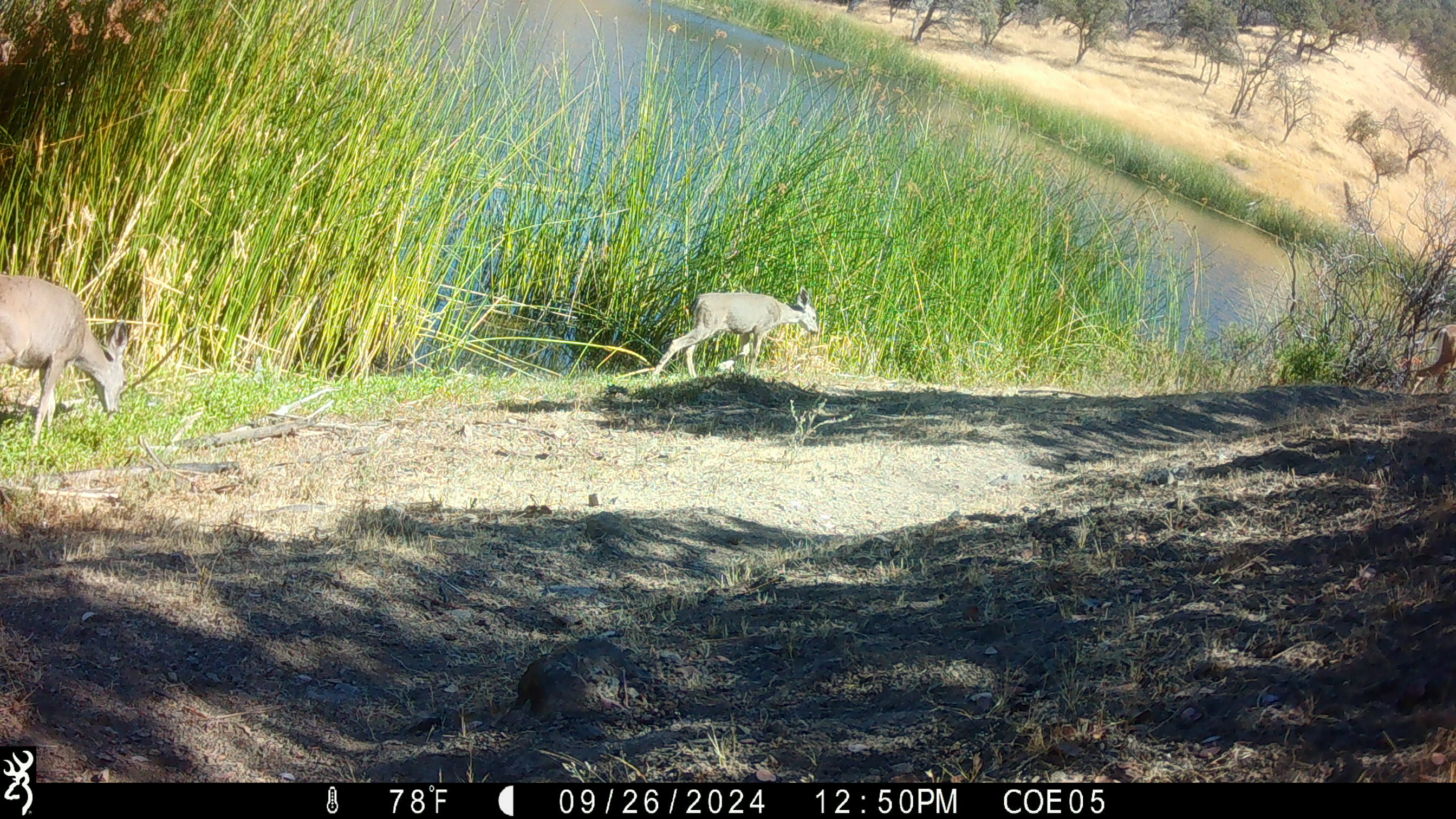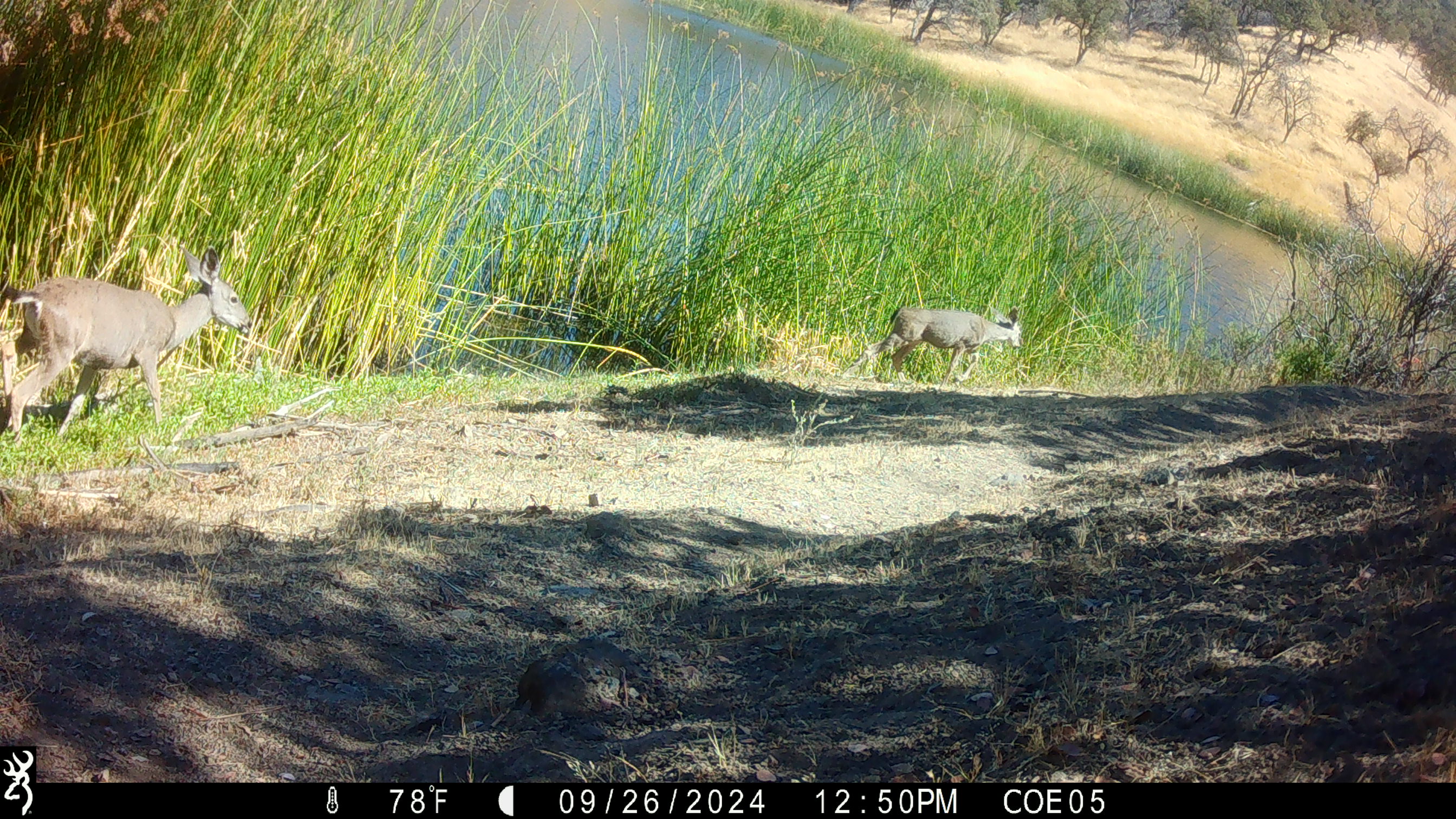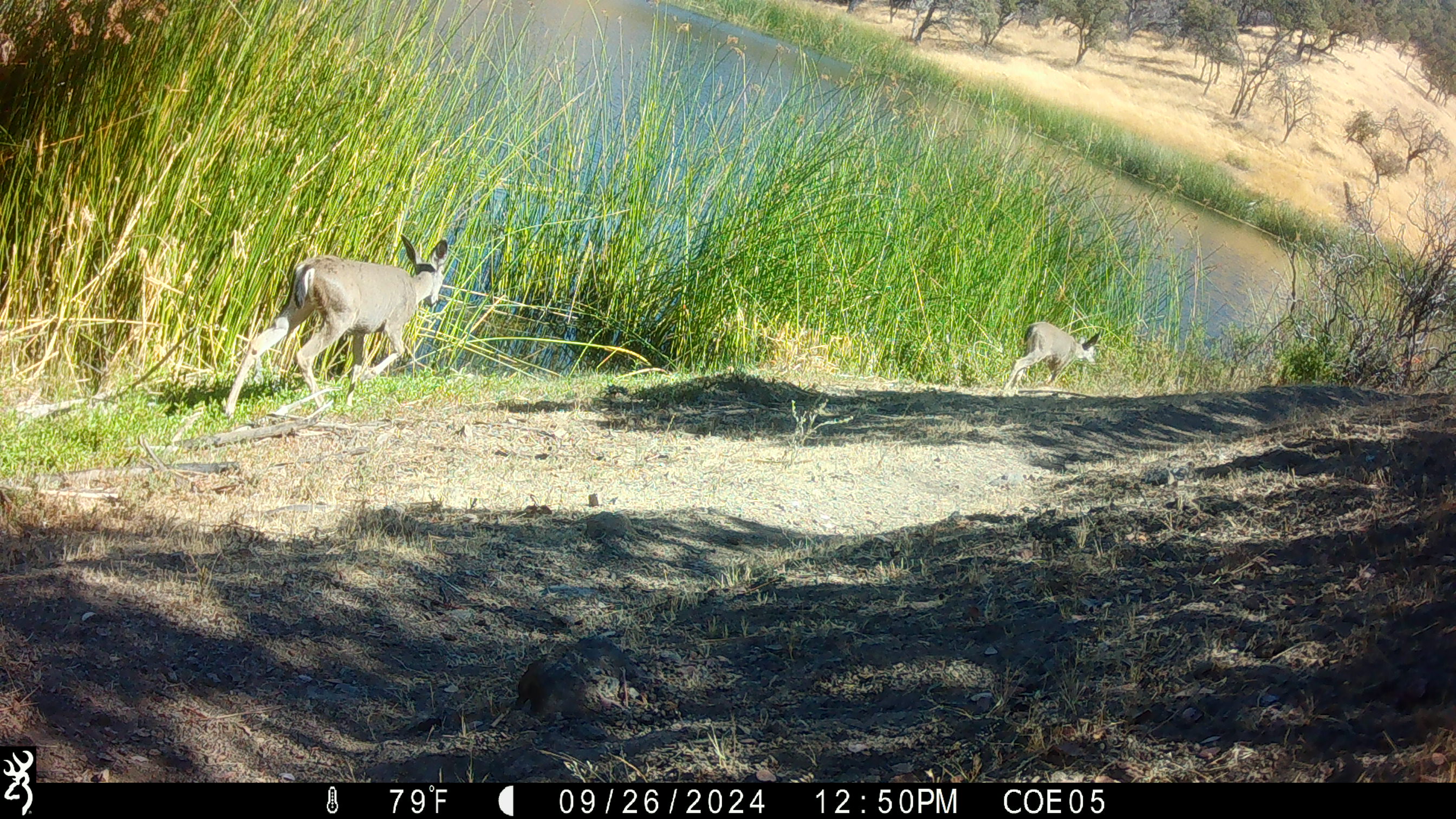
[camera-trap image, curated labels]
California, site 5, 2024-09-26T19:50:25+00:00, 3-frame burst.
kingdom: Animalia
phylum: Chordata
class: Mammalia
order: Artiodactyla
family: Cervidae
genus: Odocoileus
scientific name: Odocoileus hemionus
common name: mule deer